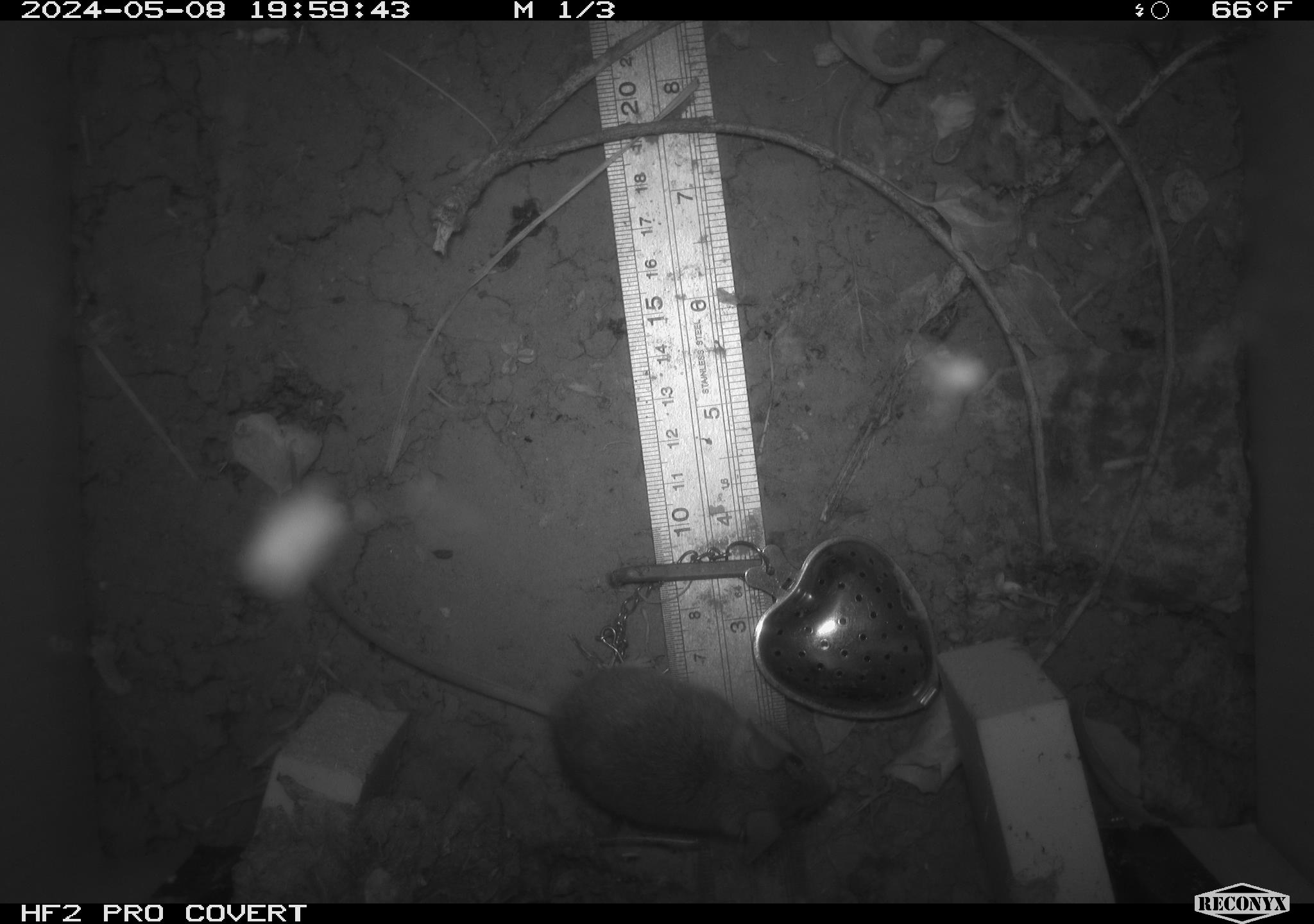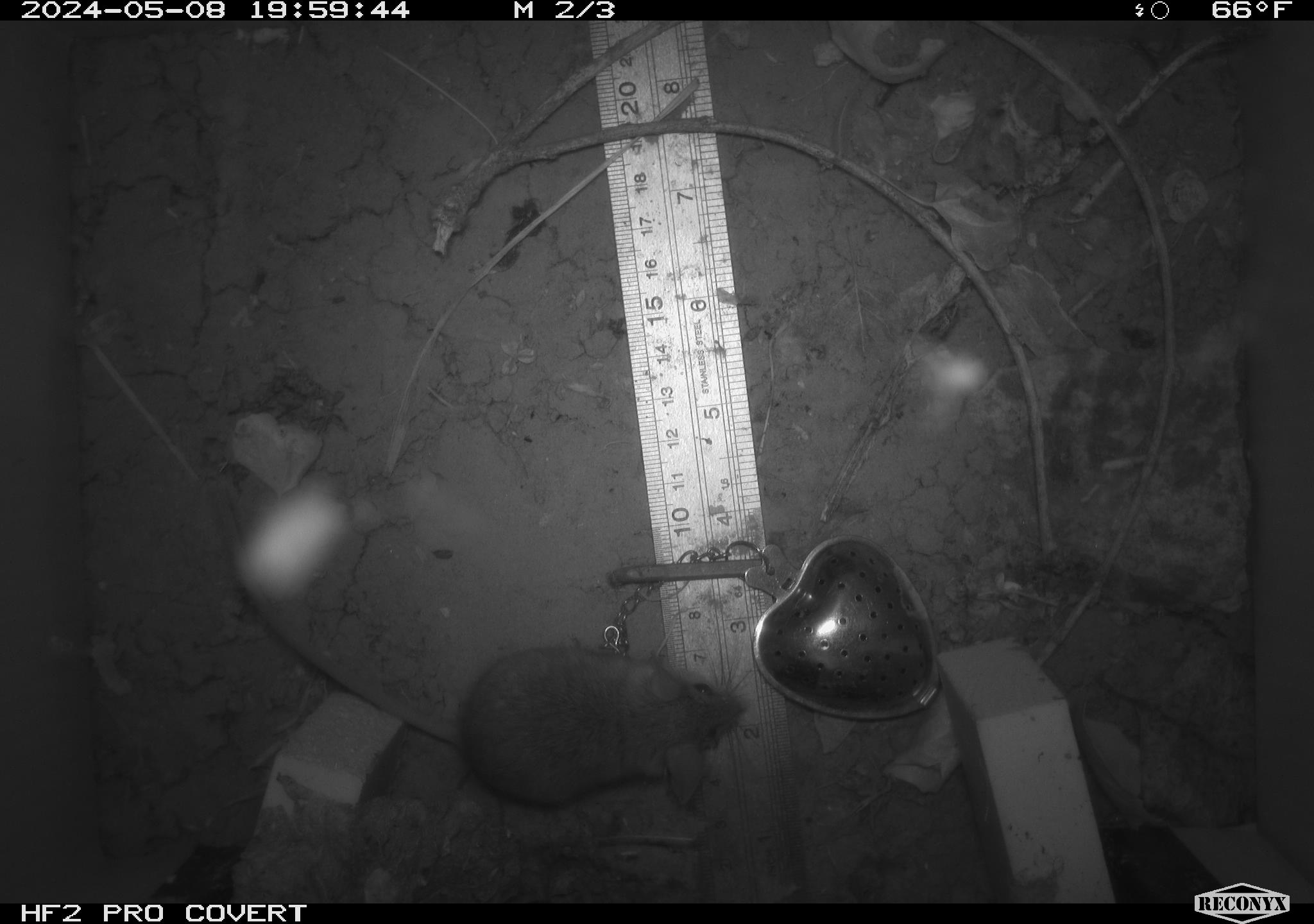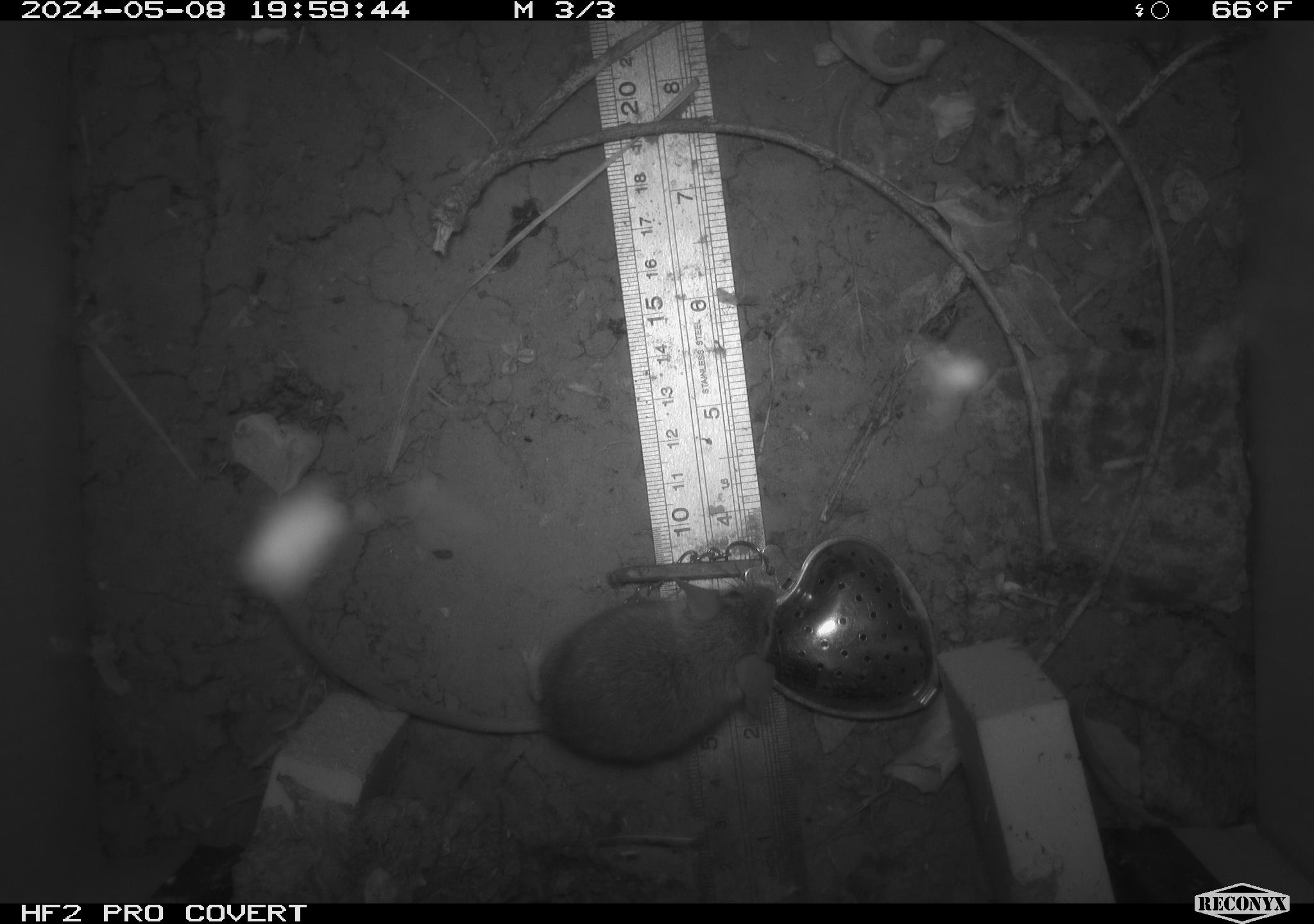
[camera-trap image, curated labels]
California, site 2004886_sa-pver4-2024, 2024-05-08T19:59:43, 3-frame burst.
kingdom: Animalia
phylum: Chordata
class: Mammalia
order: Rodentia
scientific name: Rodentia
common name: mouse species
Mouse species (Rodentia).